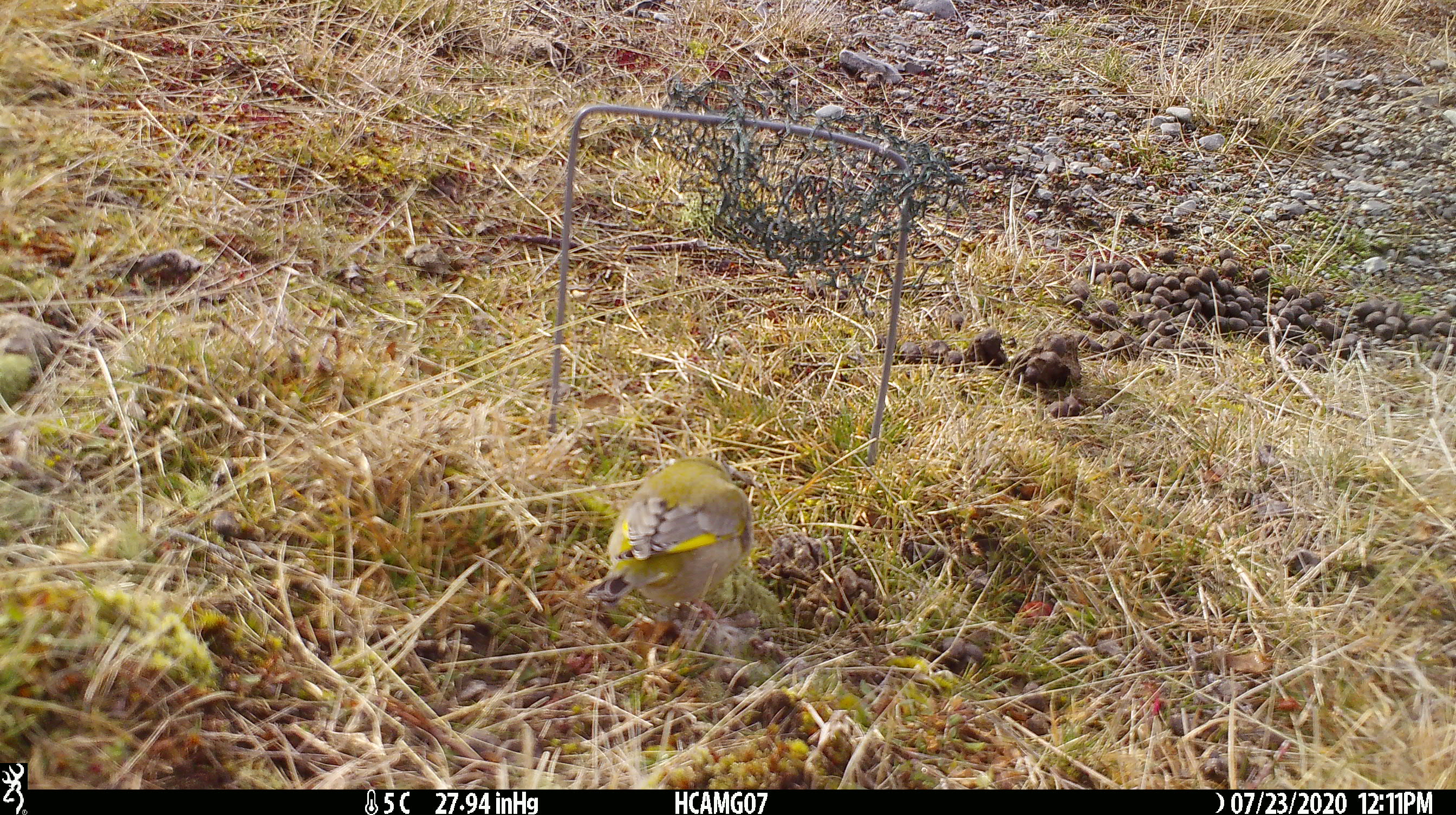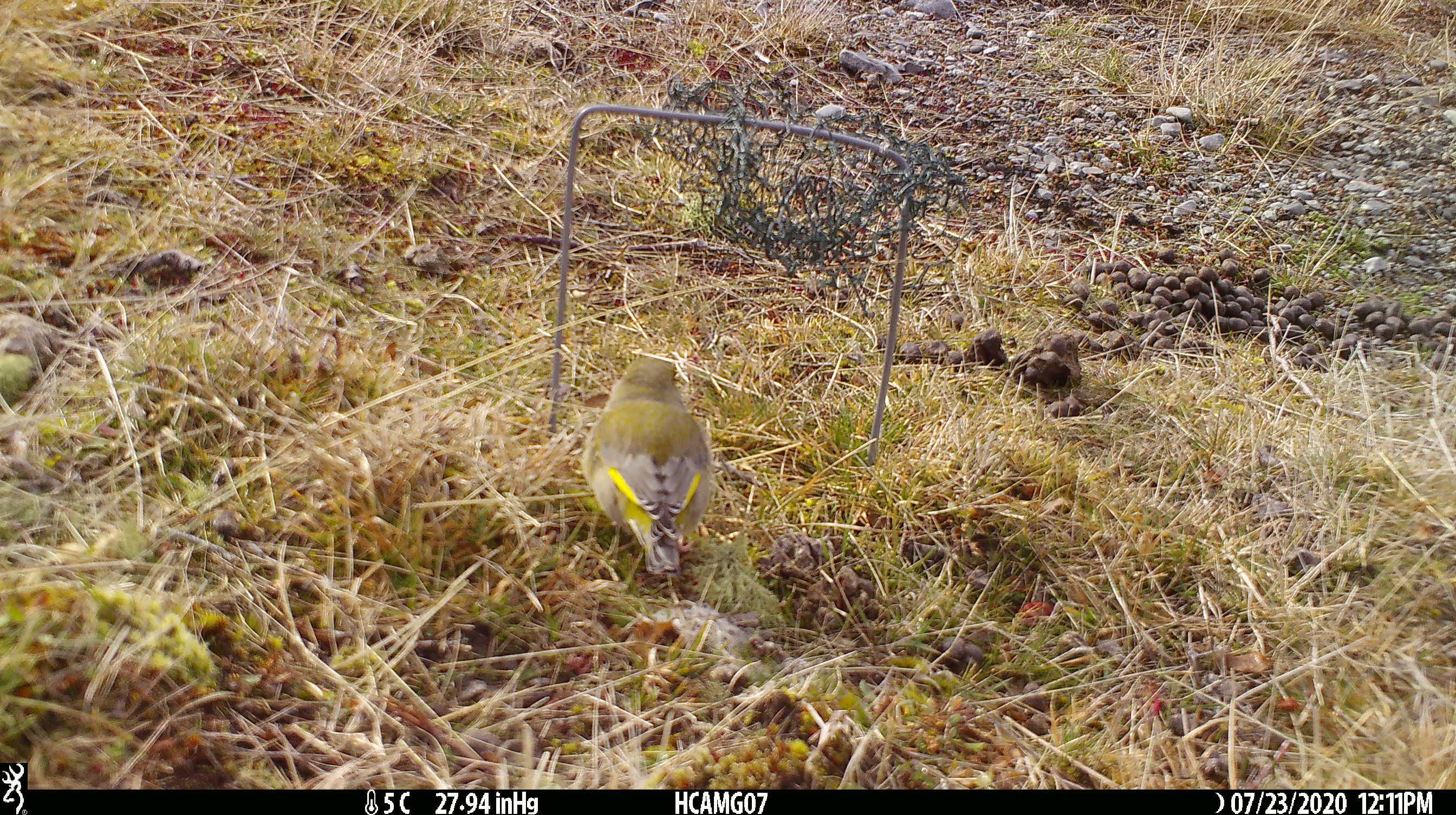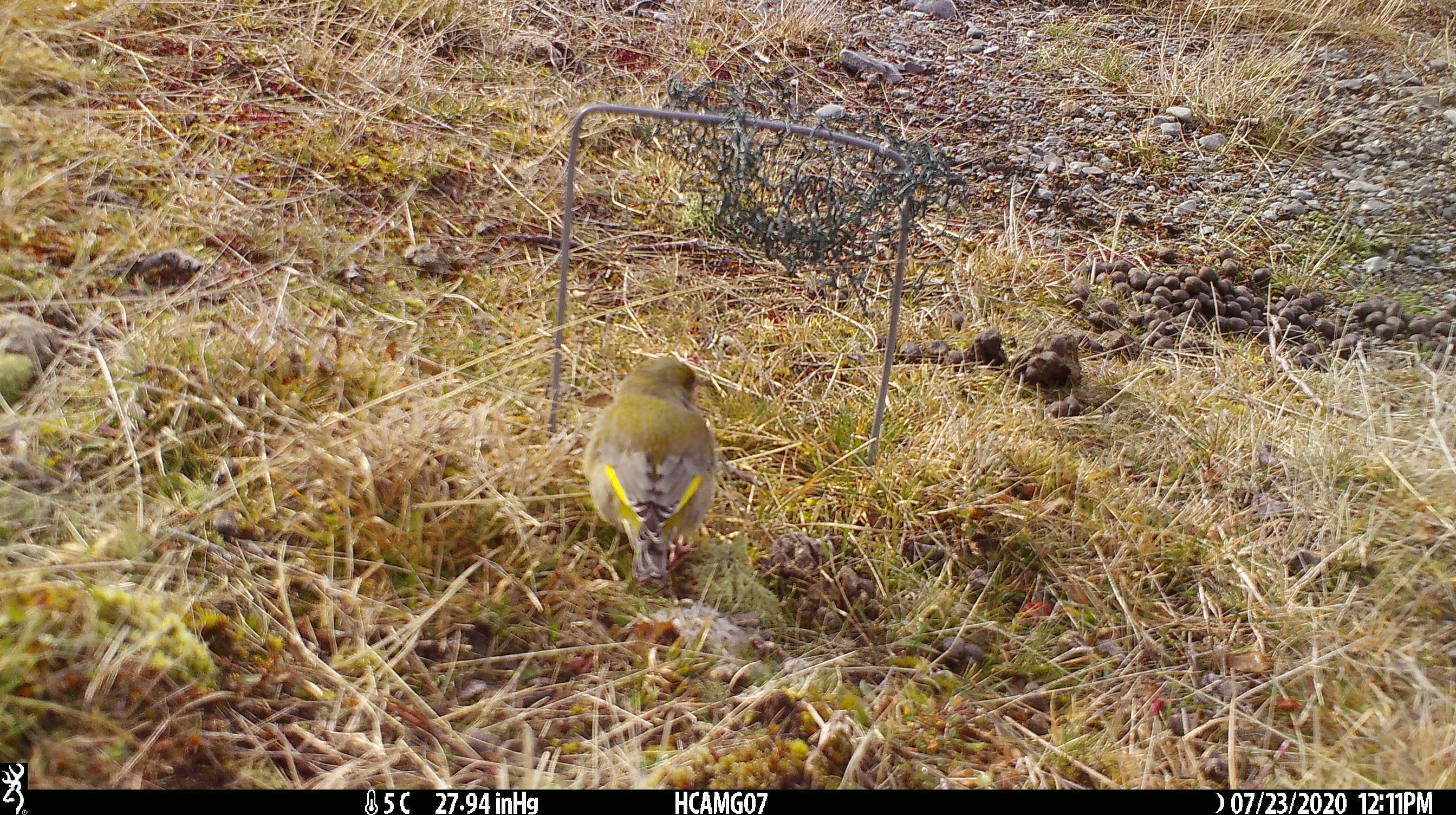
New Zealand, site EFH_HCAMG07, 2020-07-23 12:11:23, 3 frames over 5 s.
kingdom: Animalia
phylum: Chordata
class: Aves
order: Passeriformes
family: Fringillidae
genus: Chloris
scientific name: Chloris chloris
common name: greenfinch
Greenfinch (Chloris chloris).